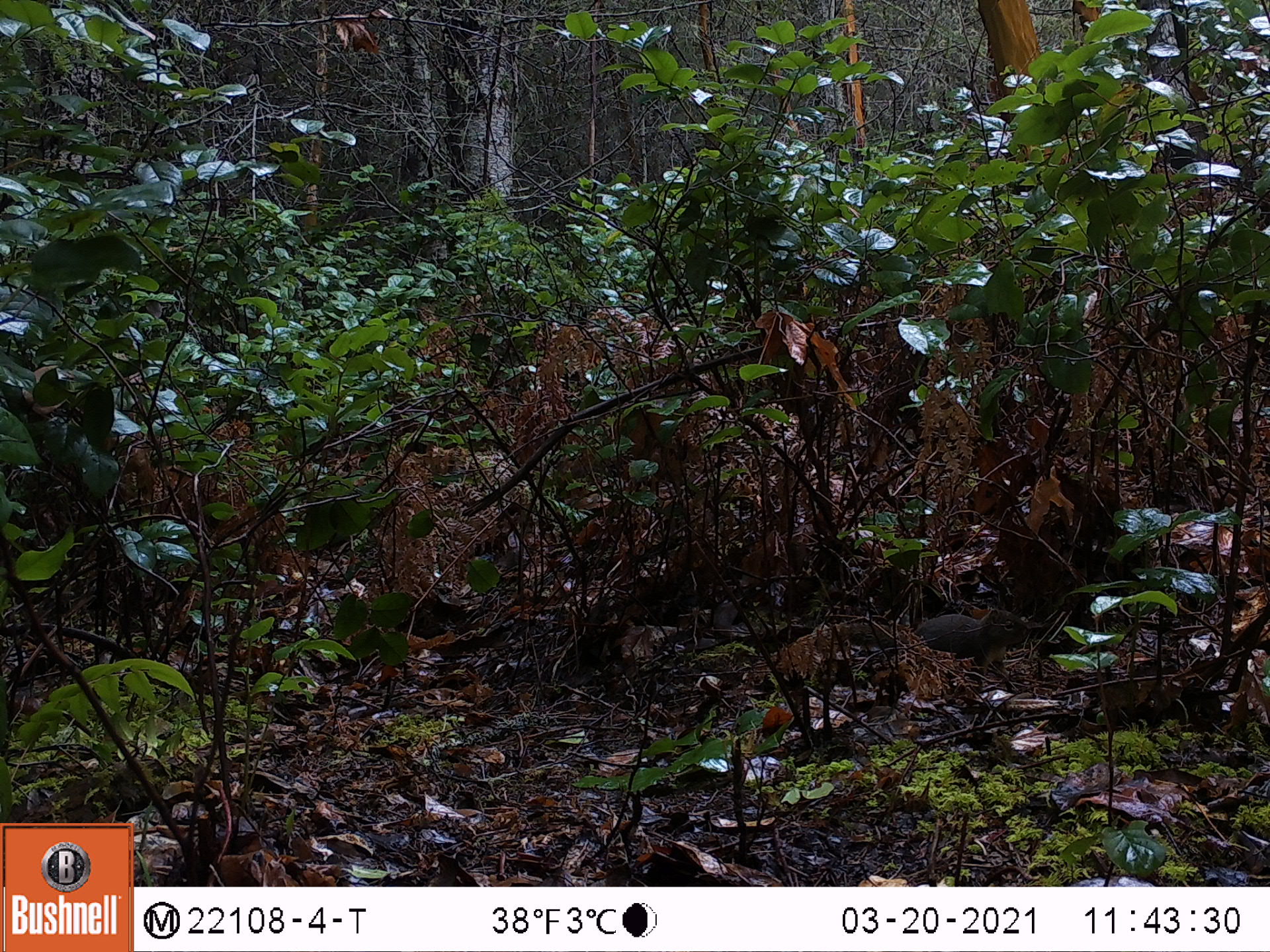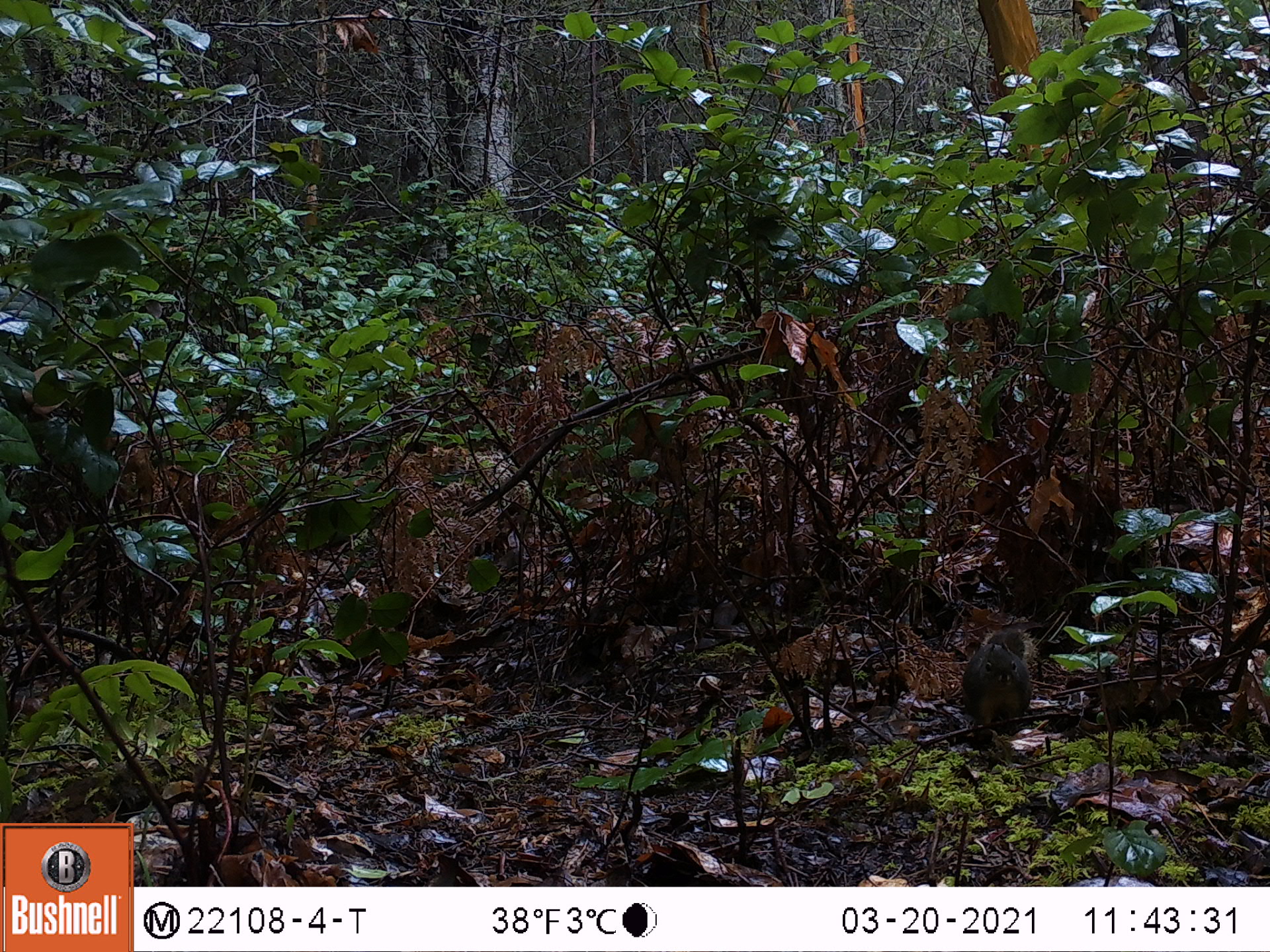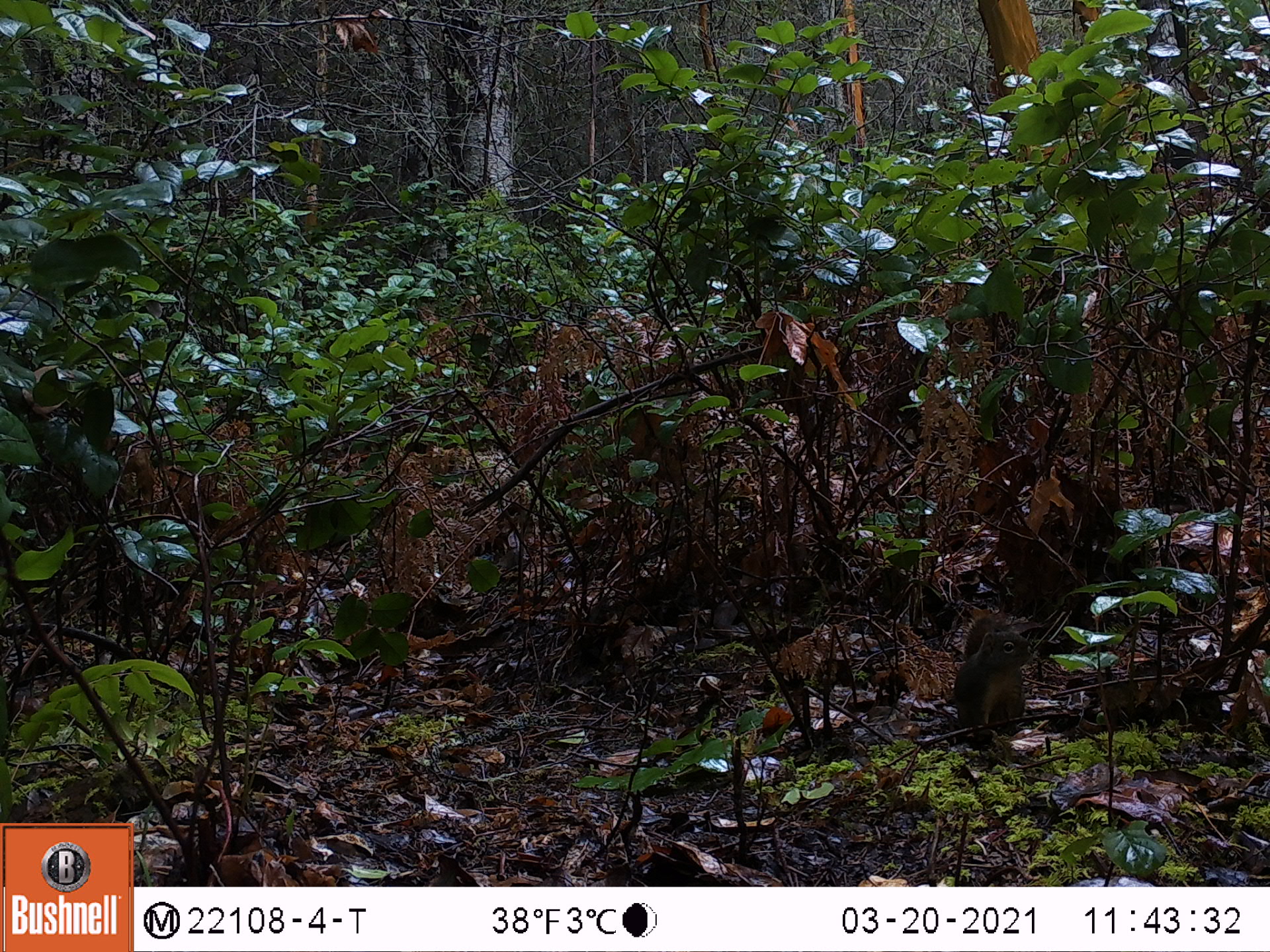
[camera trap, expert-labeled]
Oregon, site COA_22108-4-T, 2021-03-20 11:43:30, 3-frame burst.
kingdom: Animalia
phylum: Chordata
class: Mammalia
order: Rodentia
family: Sciuridae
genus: Tamiasciurus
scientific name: Tamiasciurus douglasii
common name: douglas squirrel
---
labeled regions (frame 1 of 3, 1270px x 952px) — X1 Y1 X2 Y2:
douglas squirrel: 812 586 1054 709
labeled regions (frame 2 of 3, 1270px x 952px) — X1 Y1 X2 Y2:
douglas squirrel: 935 605 1078 762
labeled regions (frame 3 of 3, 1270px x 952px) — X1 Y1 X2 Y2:
douglas squirrel: 931 601 1053 760